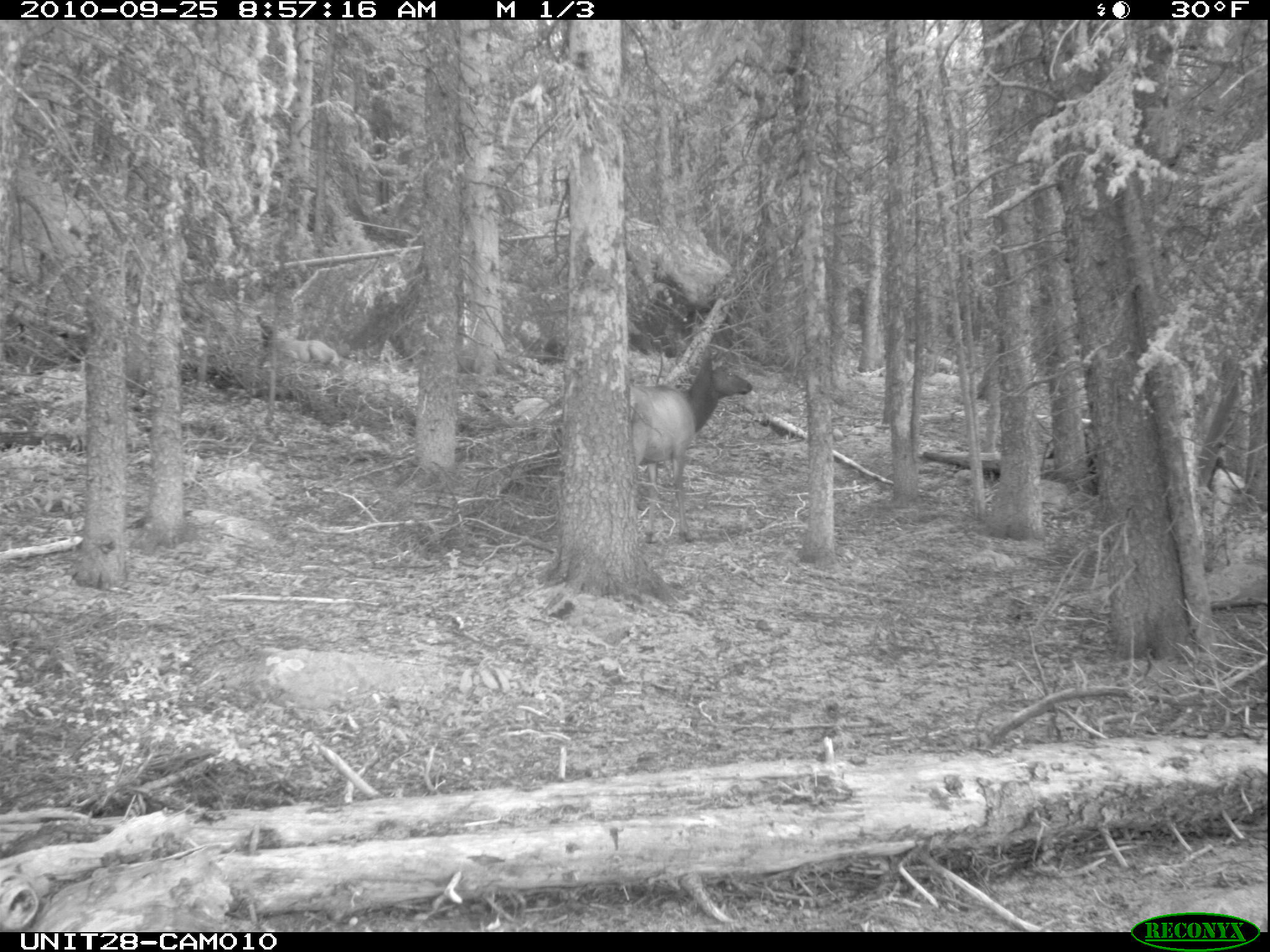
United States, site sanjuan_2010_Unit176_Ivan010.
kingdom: Animalia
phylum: Chordata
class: Mammalia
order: Artiodactyla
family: Cervidae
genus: Cervus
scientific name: Cervus elaphus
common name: red deer